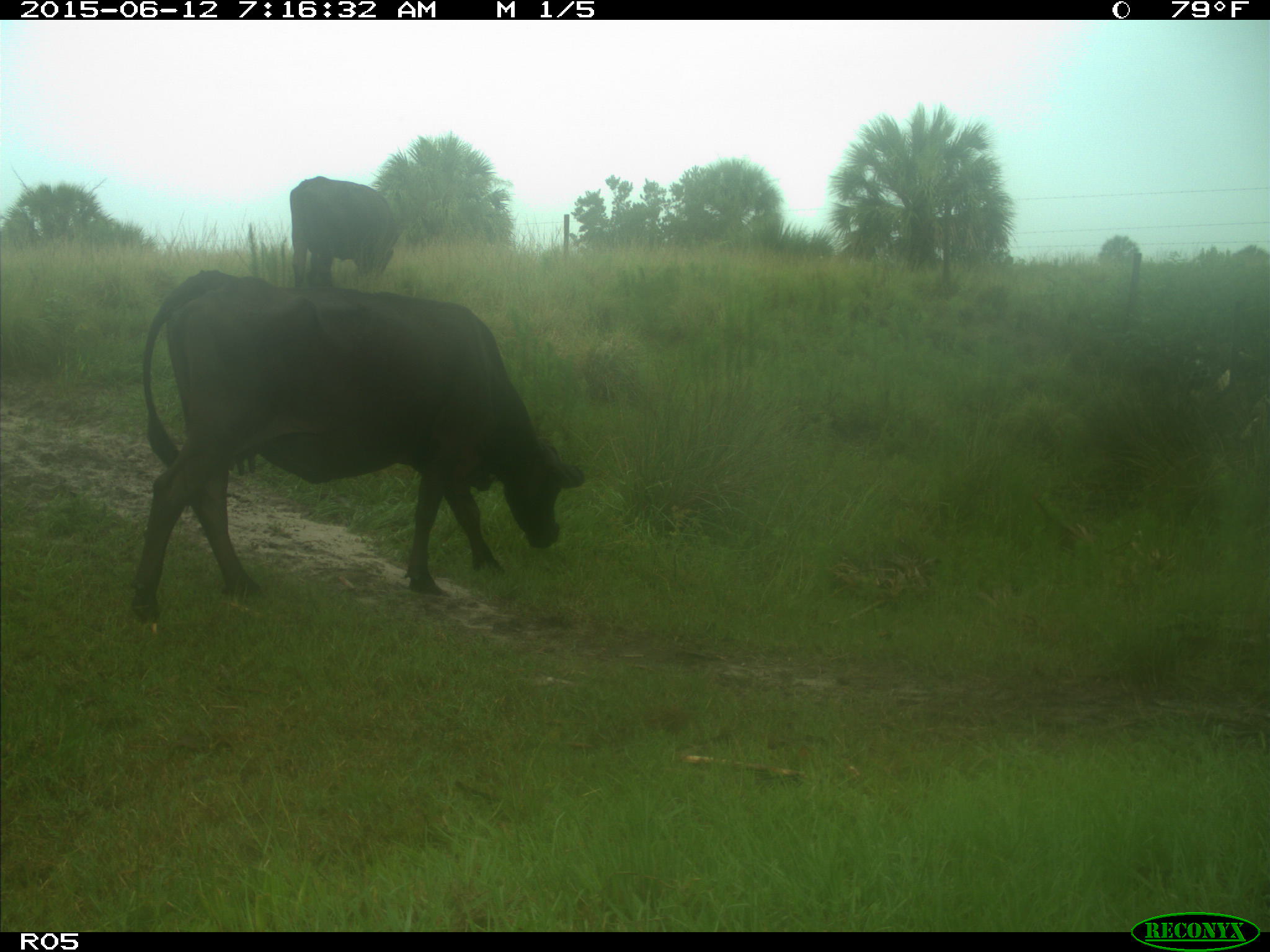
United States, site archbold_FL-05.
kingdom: Animalia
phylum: Chordata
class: Mammalia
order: Artiodactyla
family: Bovidae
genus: Bos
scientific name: Bos taurus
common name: domestic cow